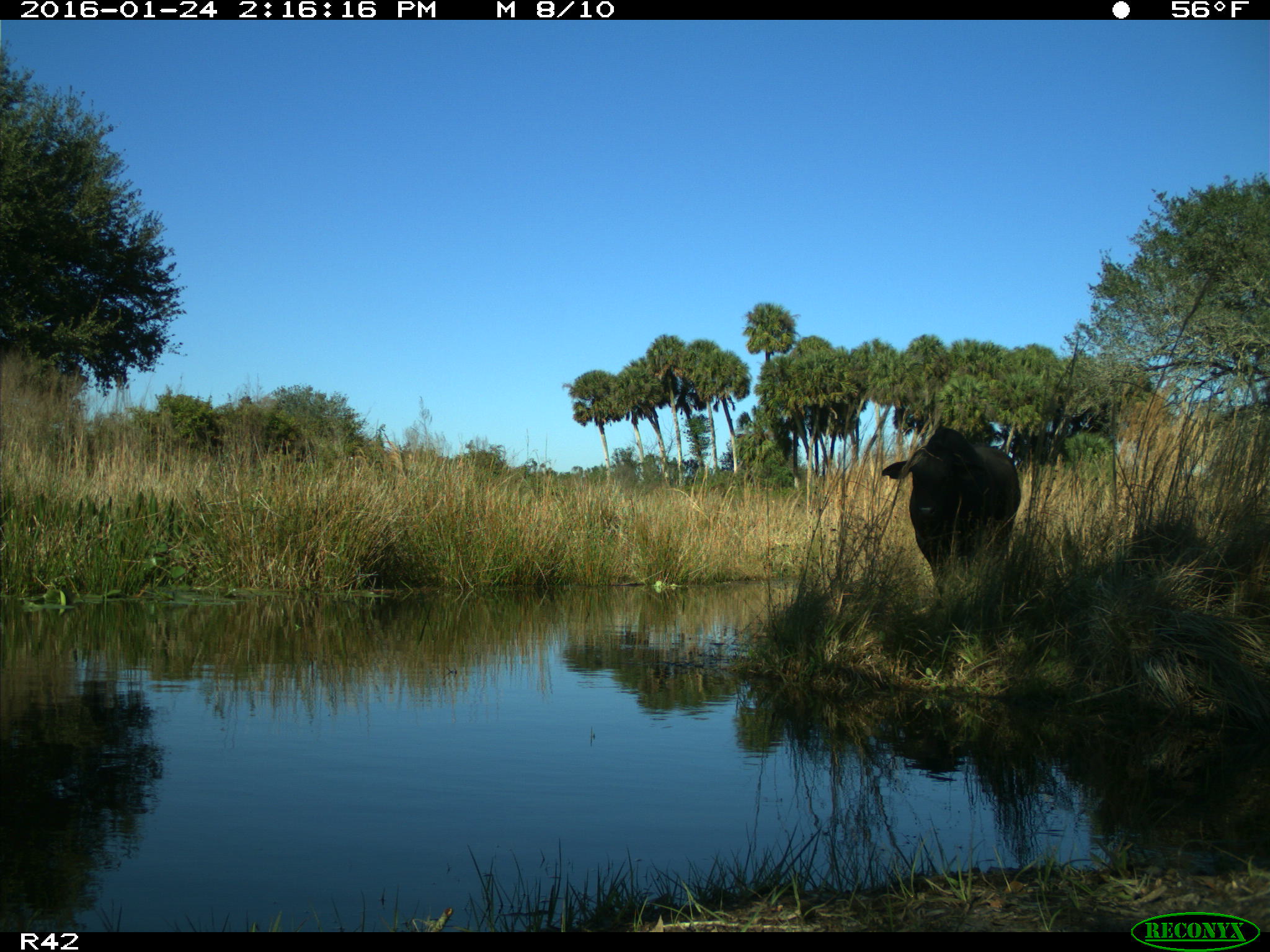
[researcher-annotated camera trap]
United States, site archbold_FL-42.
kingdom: Animalia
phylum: Chordata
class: Mammalia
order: Artiodactyla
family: Bovidae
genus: Bos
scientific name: Bos taurus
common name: domestic cow